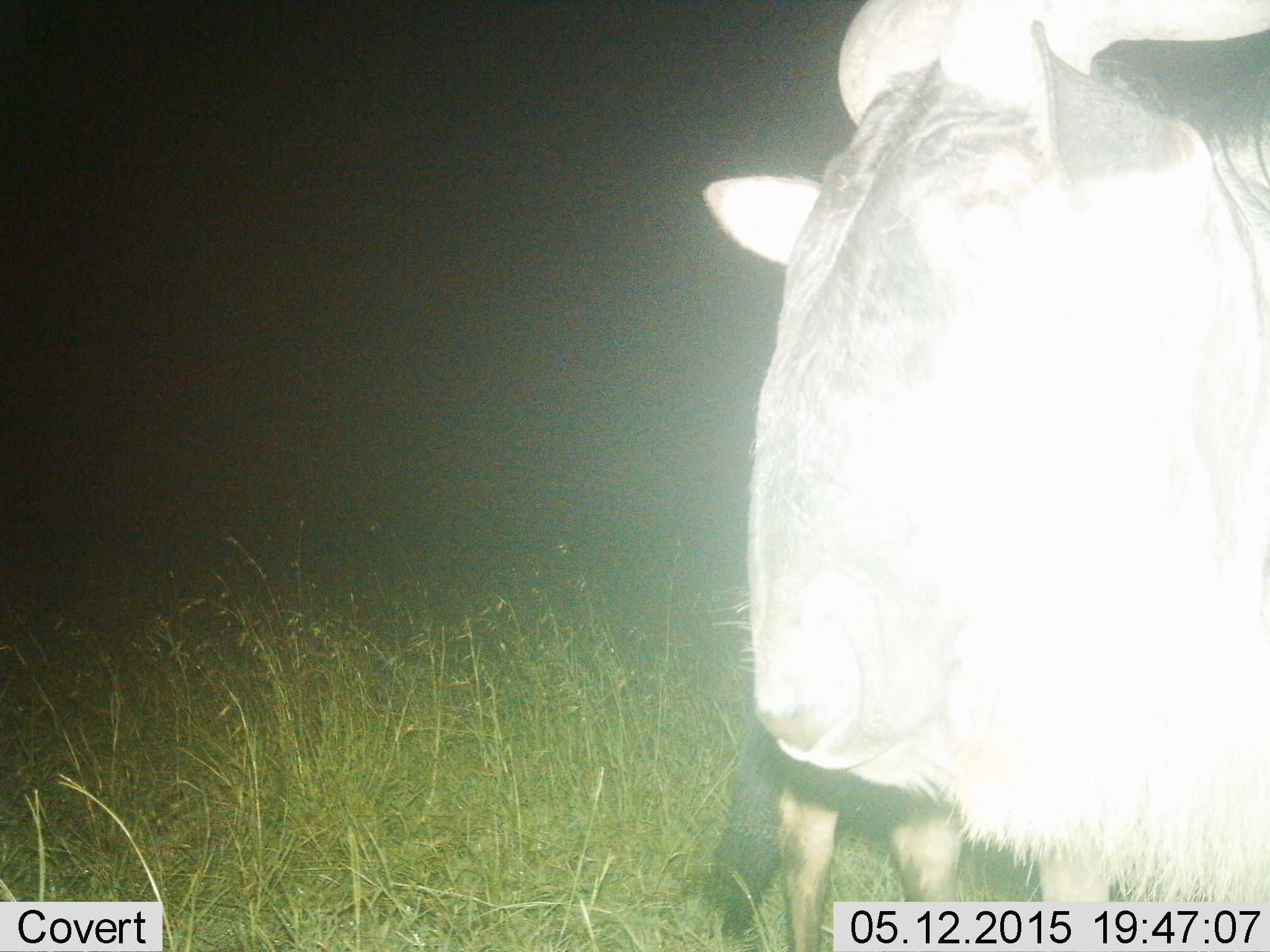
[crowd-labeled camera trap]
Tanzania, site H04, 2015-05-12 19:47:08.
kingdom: Animalia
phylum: Chordata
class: Mammalia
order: Artiodactyla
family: Bovidae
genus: Connochaetes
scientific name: Connochaetes taurinus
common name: blue wildebeest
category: wildebeest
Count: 1.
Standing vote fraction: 100%.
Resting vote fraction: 0%.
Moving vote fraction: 0%.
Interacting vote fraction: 0%.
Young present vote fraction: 0%.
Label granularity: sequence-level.